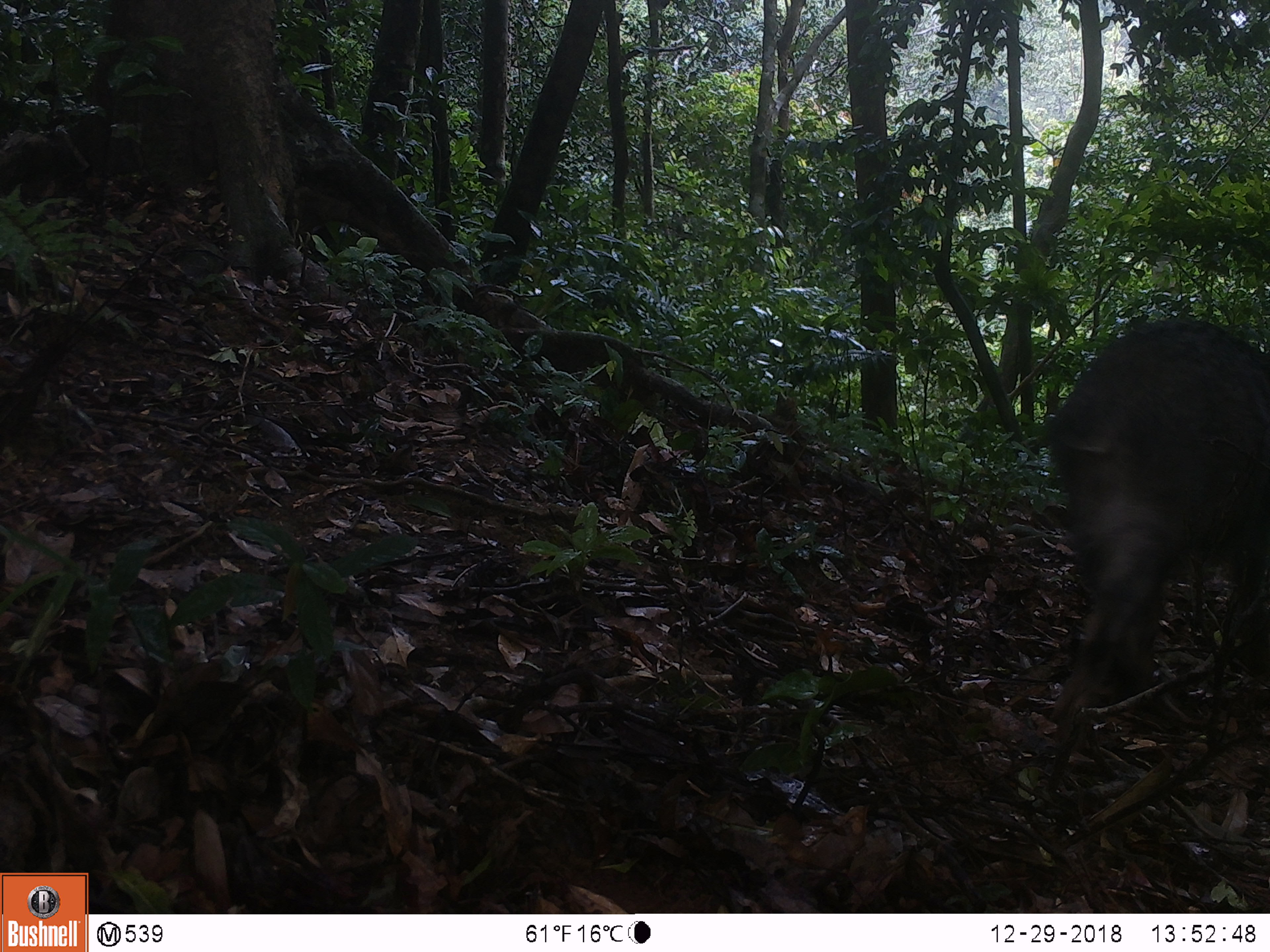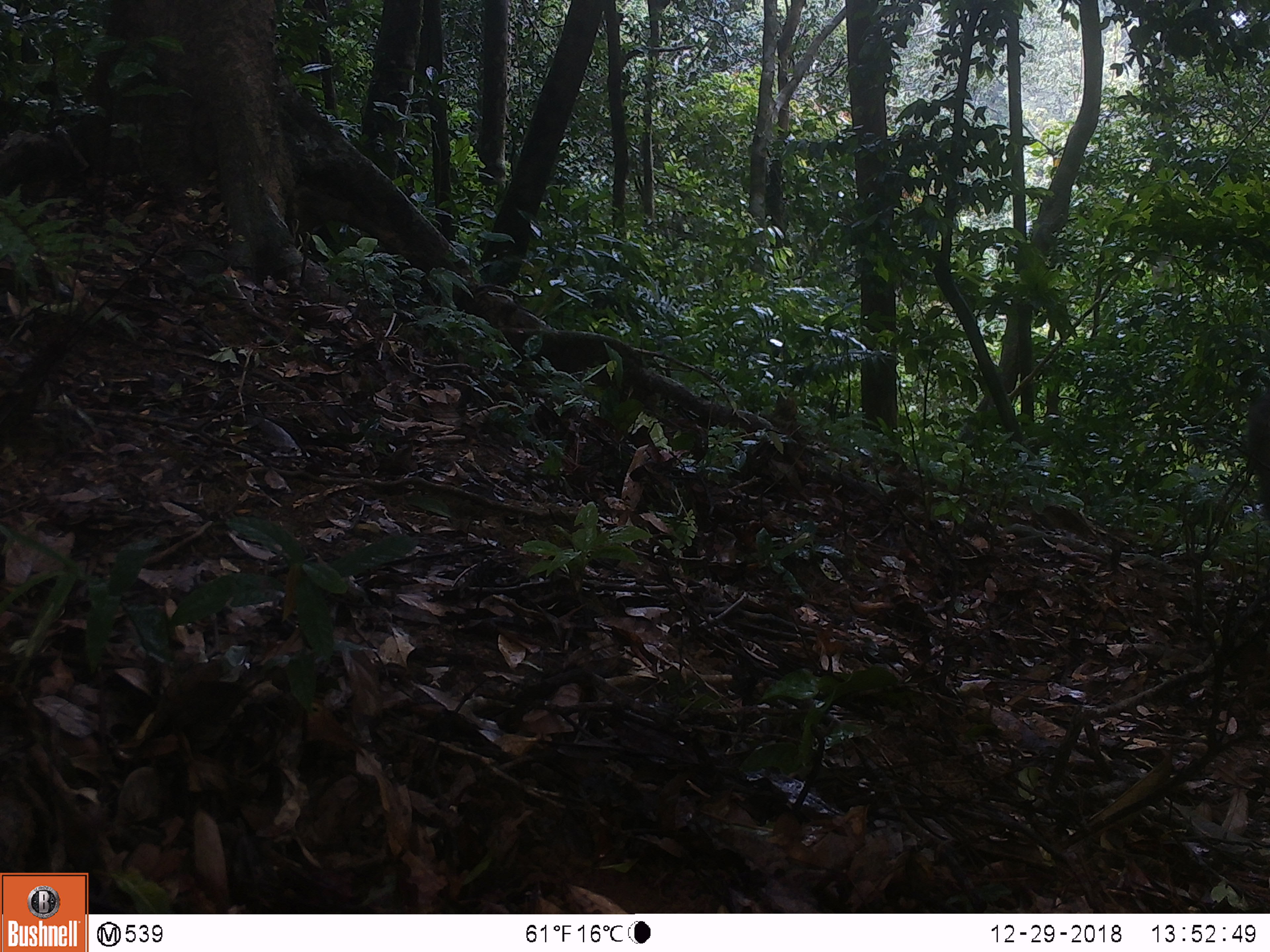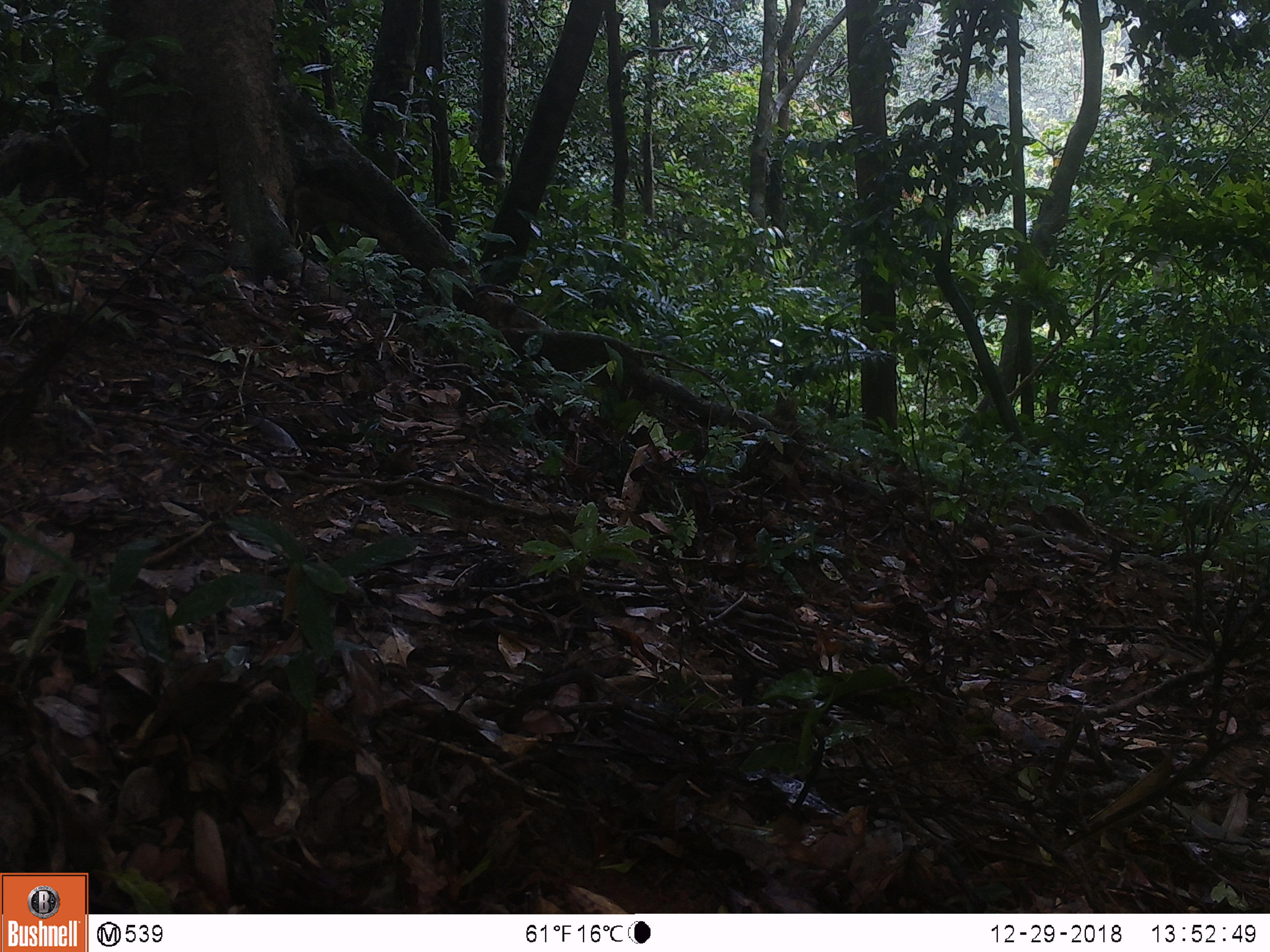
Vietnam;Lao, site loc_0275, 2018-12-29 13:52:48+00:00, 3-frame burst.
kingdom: Animalia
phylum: Chordata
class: Mammalia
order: Artiodactyla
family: Suidae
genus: Sus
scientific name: Sus scrofa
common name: eurasian wild pig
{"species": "eurasian wild pig (Sus scrofa)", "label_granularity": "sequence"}